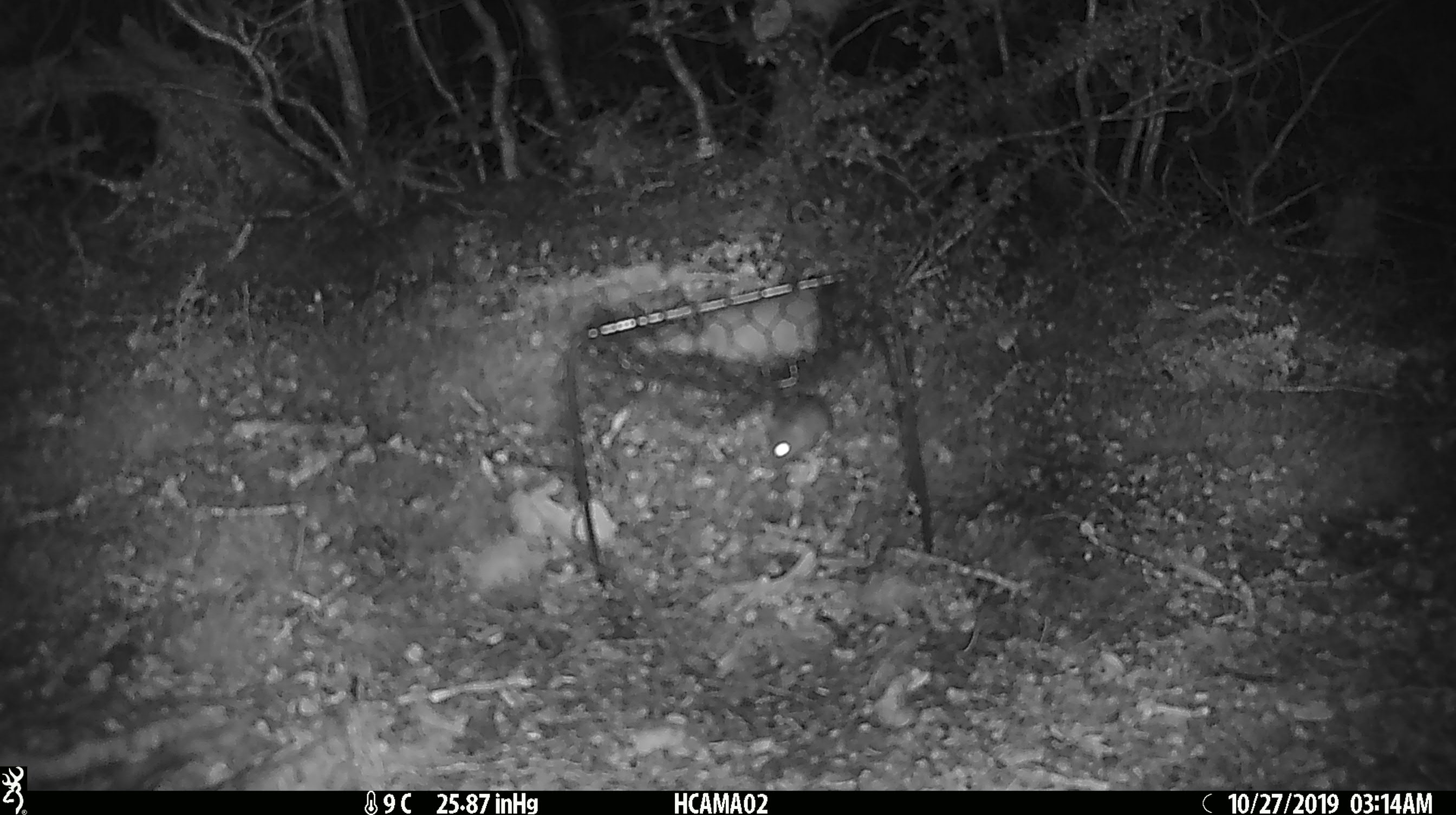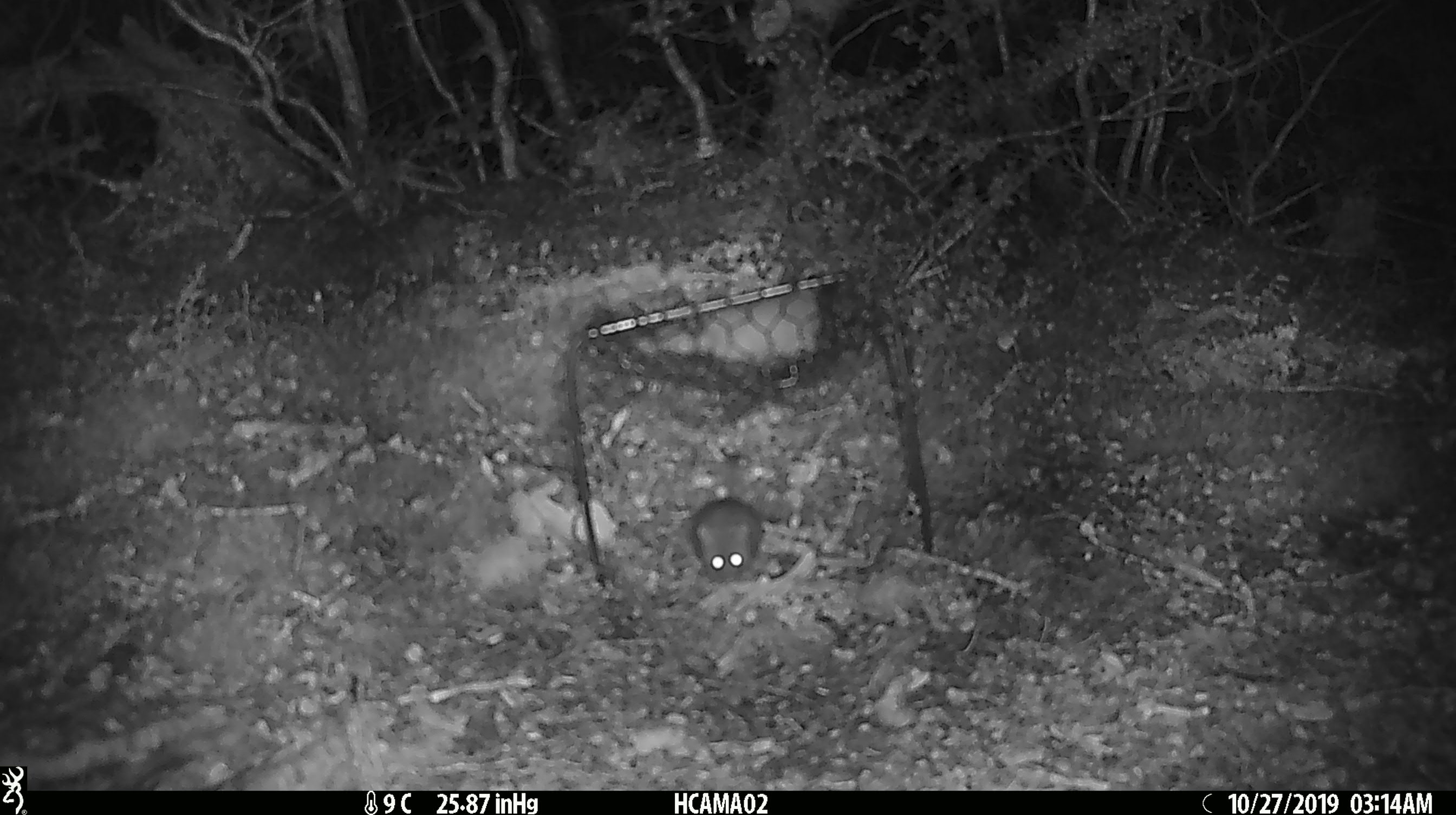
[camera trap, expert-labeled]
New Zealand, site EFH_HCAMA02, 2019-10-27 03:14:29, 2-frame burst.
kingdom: Animalia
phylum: Chordata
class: Mammalia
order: Rodentia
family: Muridae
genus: Mus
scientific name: Mus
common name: mouse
Mouse (Mus).